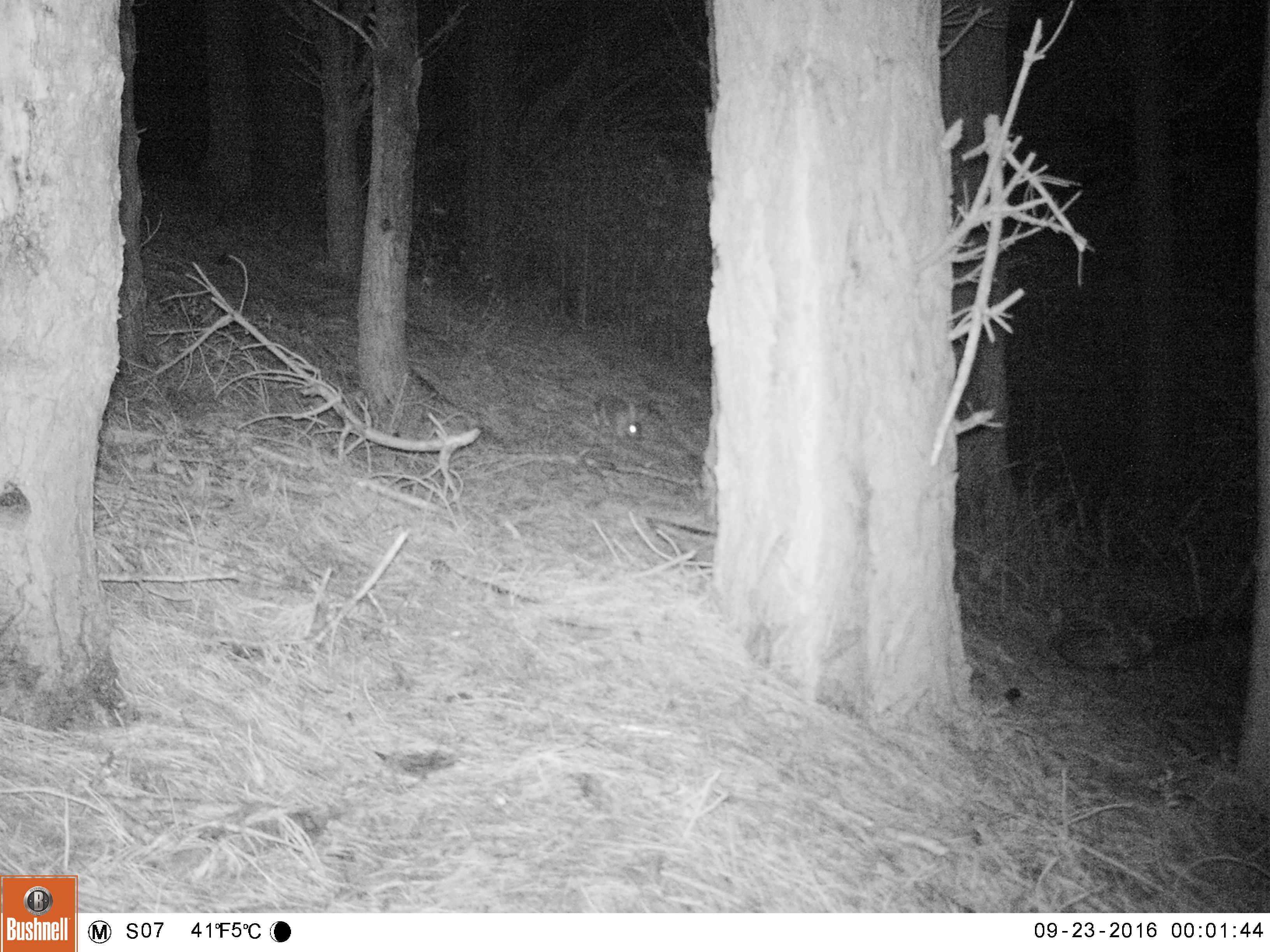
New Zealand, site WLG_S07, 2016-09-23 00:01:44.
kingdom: Animalia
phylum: Chordata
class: Mammalia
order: Lagomorpha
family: Leporidae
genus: Oryctolagus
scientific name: Oryctolagus cuniculus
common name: european rabbit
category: rabbit